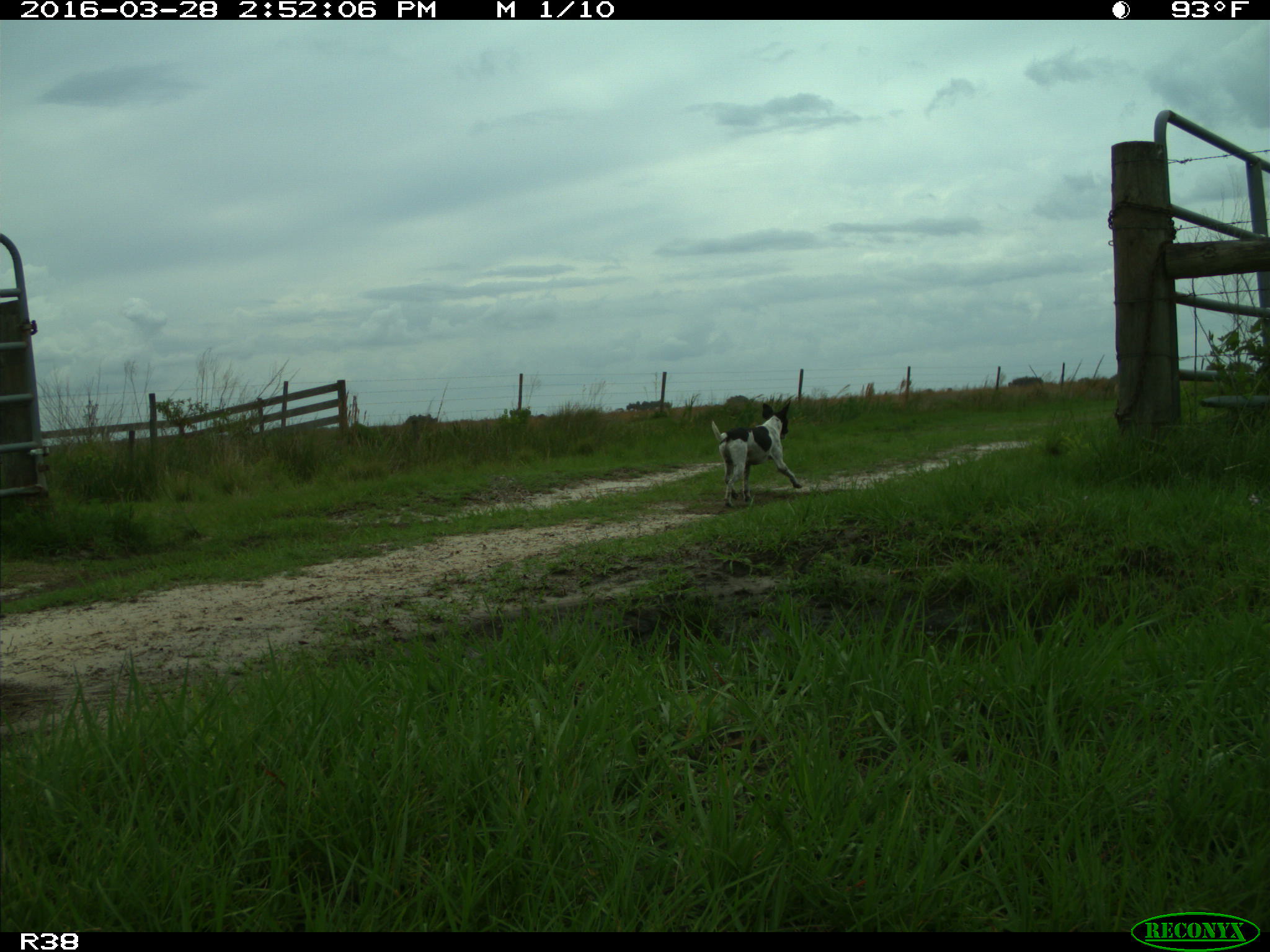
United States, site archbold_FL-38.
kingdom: Animalia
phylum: Chordata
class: Mammalia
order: Carnivora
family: Canidae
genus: Canis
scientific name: Canis familiaris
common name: domestic dog